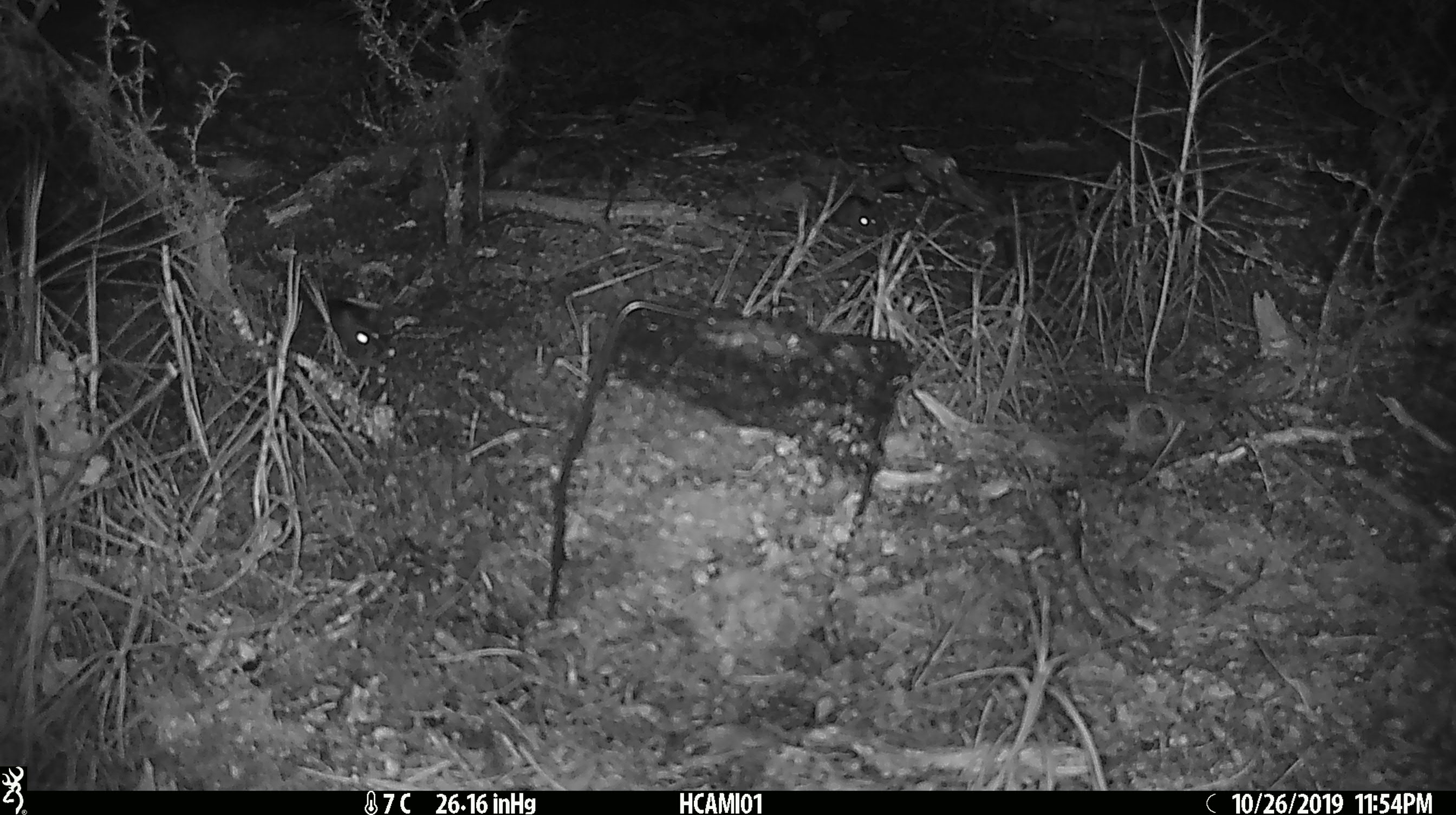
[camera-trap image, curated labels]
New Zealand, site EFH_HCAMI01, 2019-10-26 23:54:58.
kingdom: Animalia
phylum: Chordata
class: Mammalia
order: Rodentia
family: Muridae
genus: Mus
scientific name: Mus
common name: mouse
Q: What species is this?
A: Mouse (Mus).